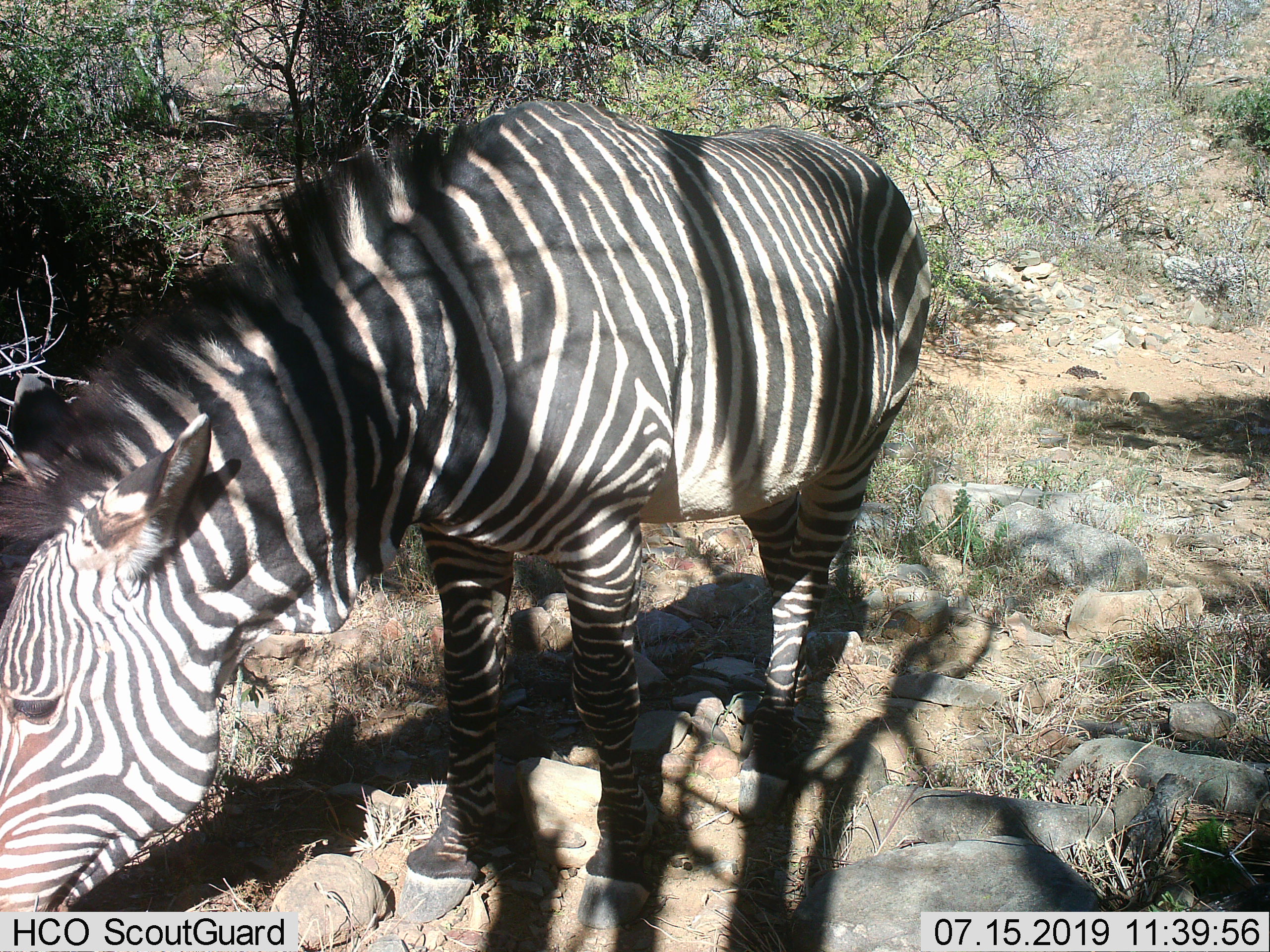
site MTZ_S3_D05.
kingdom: Animalia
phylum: Chordata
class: Mammalia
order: Perissodactyla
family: Equidae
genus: Equus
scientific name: Equus zebra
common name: mountain zebra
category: zebramountain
Zebramountain (mountain zebra) (Equus zebra), count 1. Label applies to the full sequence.